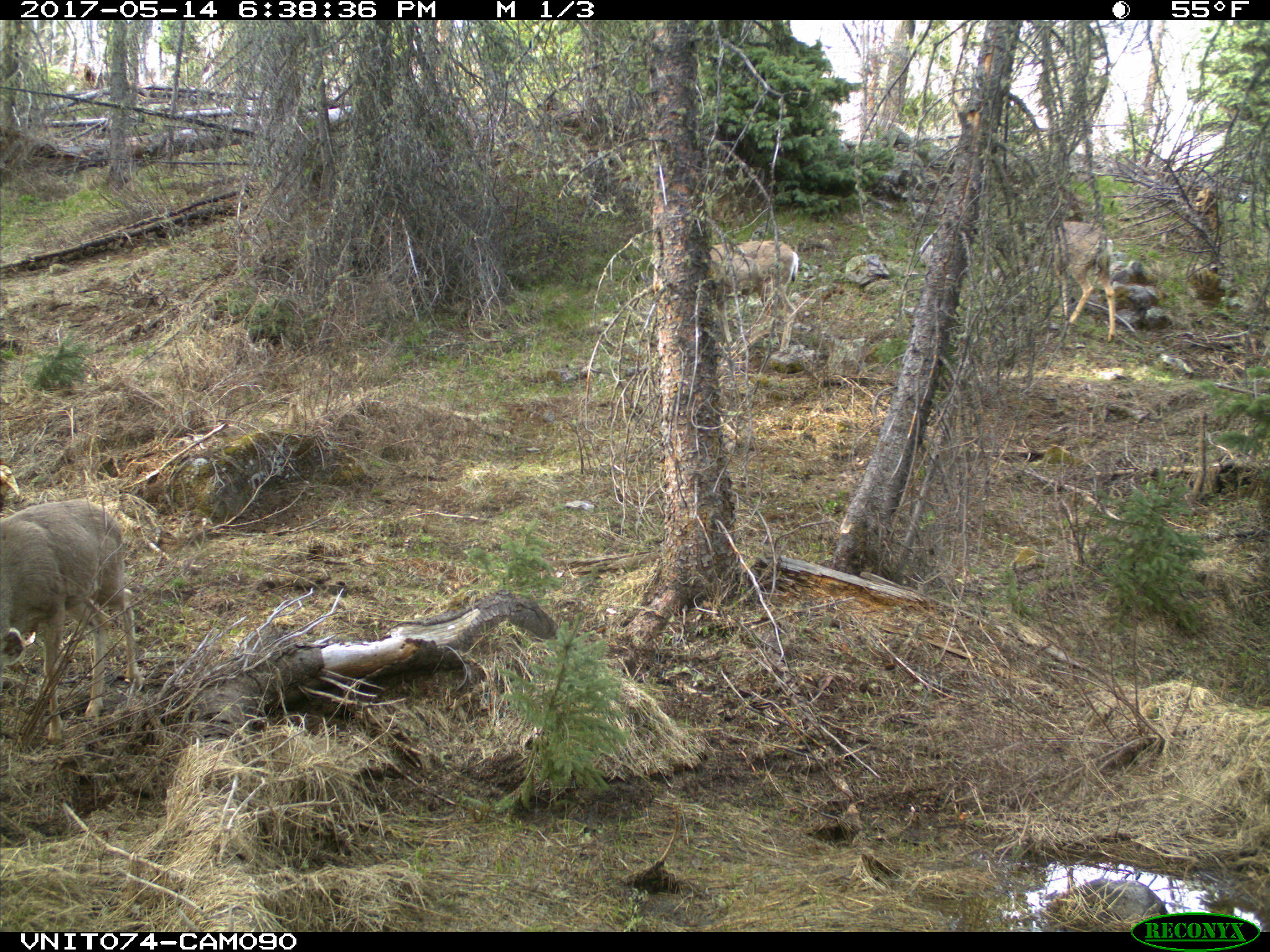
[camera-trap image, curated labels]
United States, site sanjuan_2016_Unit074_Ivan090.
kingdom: Animalia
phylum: Chordata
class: Mammalia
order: Artiodactyla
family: Cervidae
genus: Odocoileus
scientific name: Odocoileus hemionus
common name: mule deer